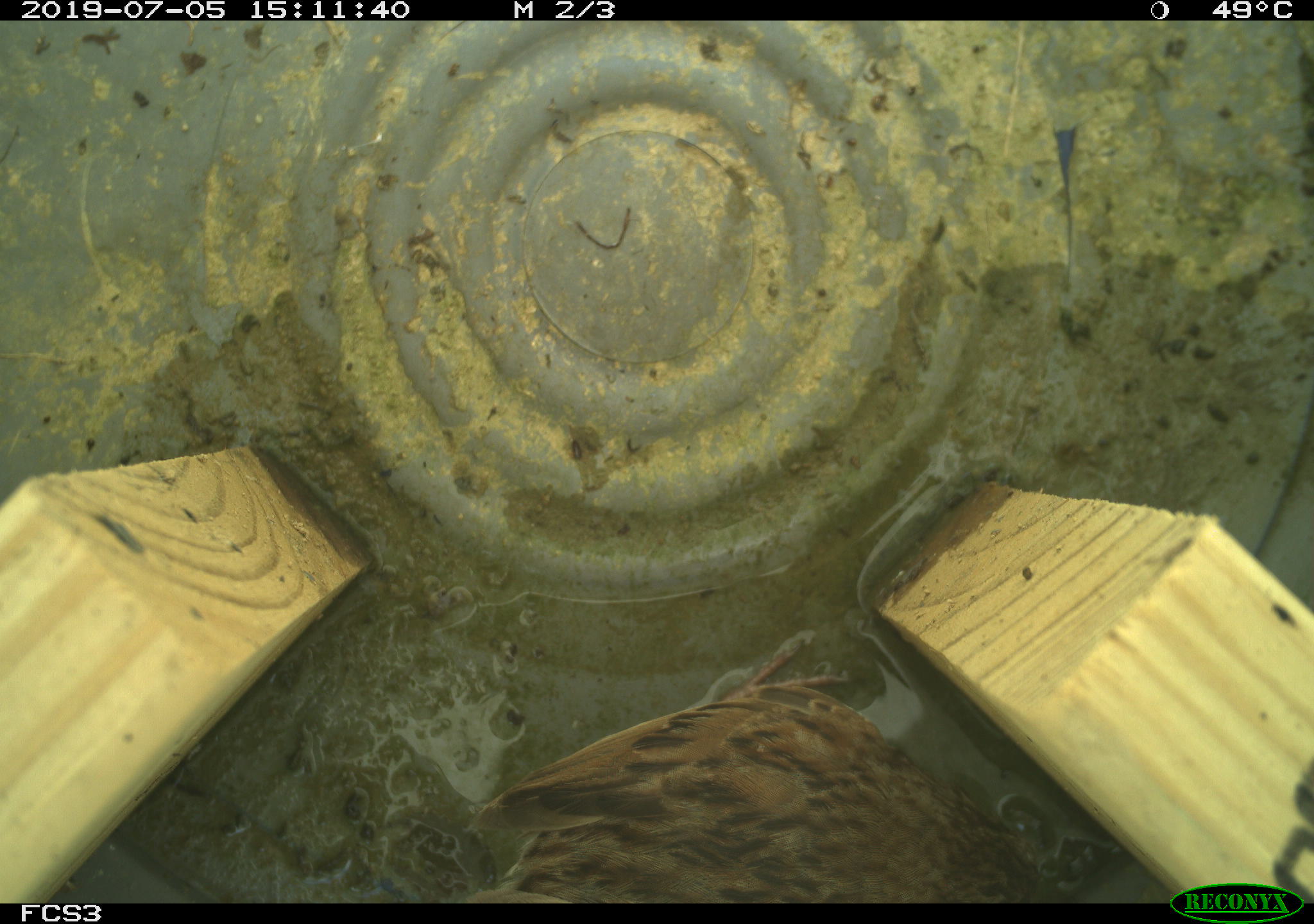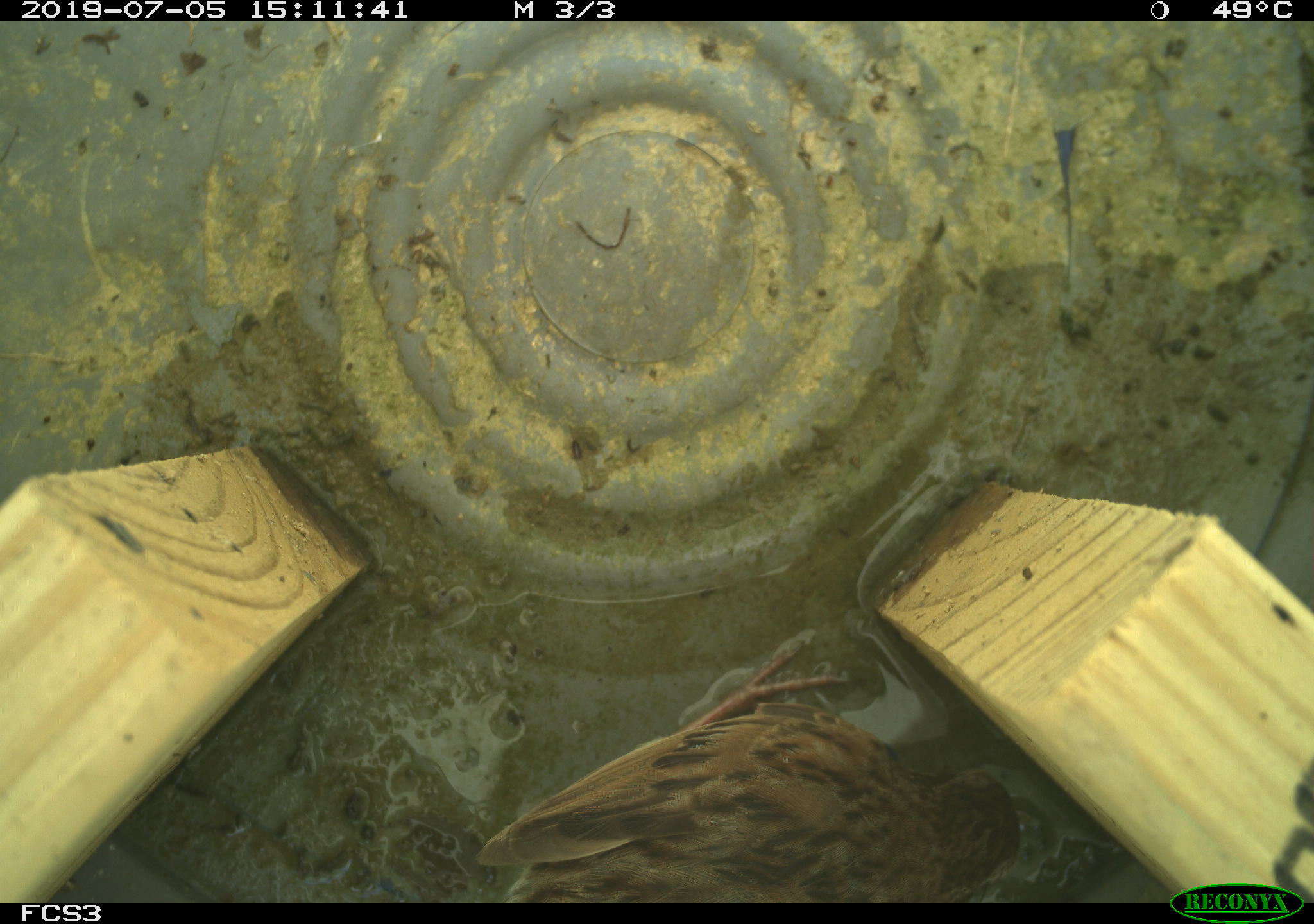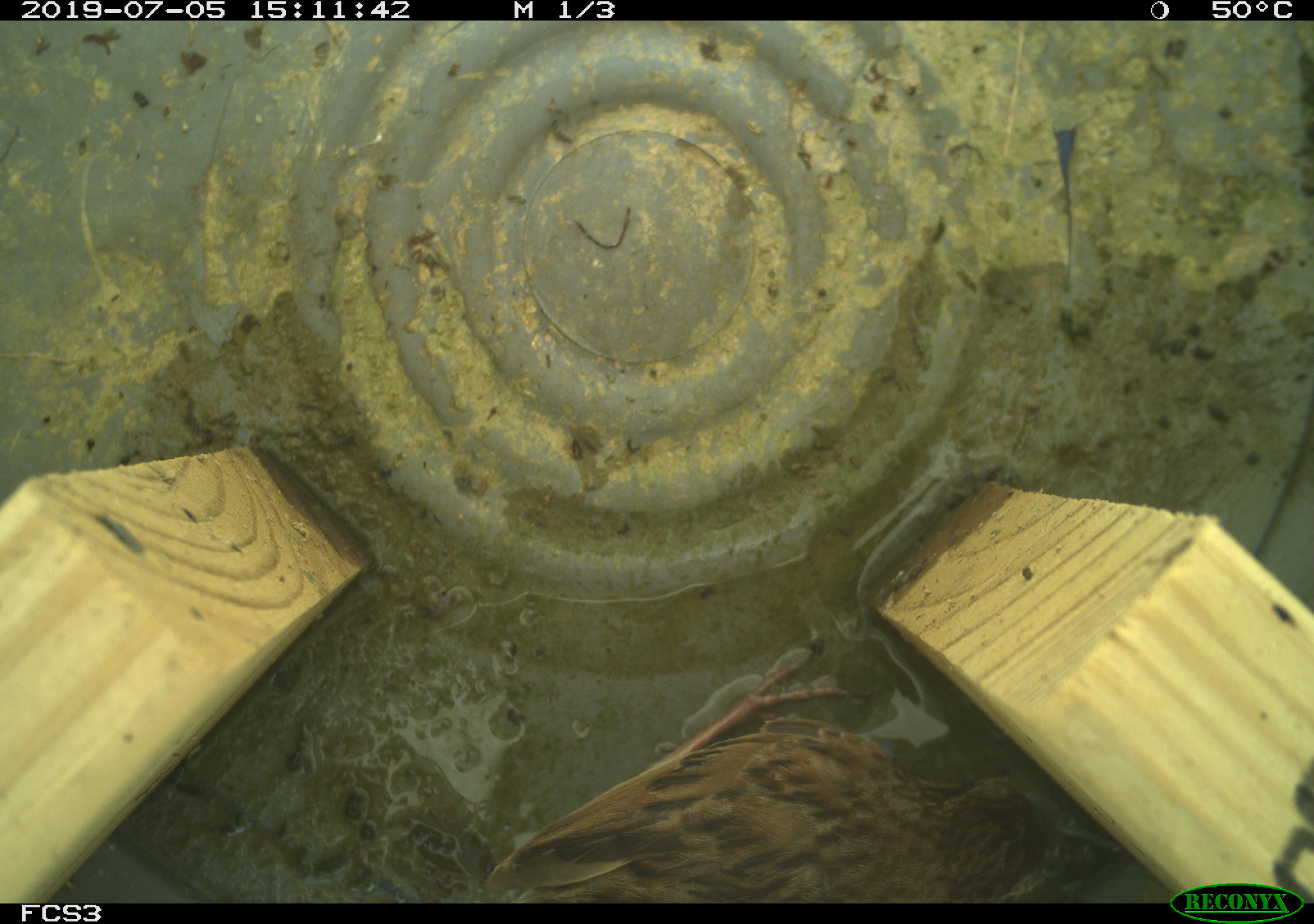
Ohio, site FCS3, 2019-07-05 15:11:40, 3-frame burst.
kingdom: Animalia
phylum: Chordata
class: Aves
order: Passeriformes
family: Passerellidae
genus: Melospiza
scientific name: Melospiza melodia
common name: song sparrow